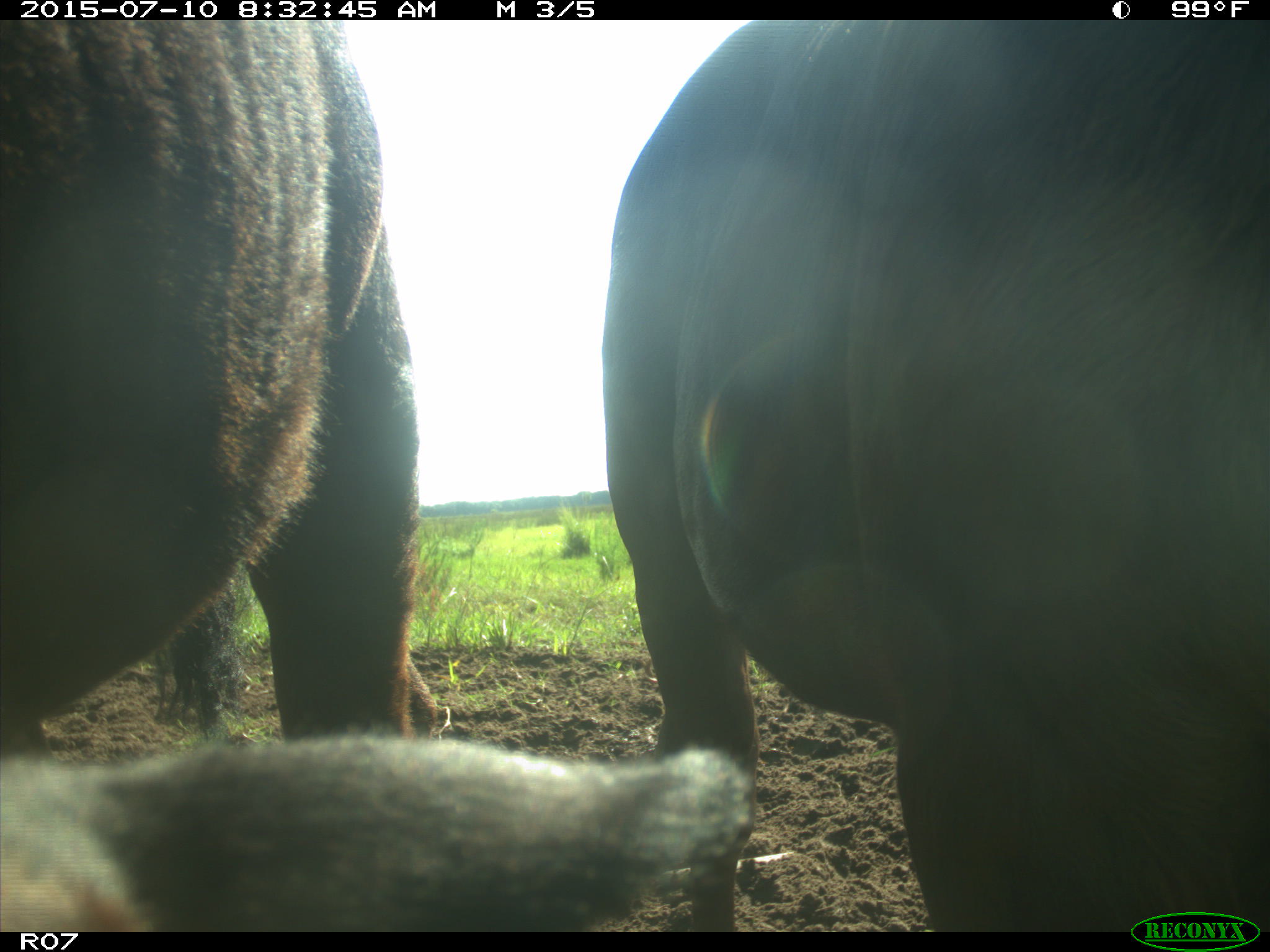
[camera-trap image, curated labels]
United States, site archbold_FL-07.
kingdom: Animalia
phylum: Chordata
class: Mammalia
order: Artiodactyla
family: Bovidae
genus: Bos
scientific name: Bos taurus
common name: domestic cow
Bos taurus (domestic cow).